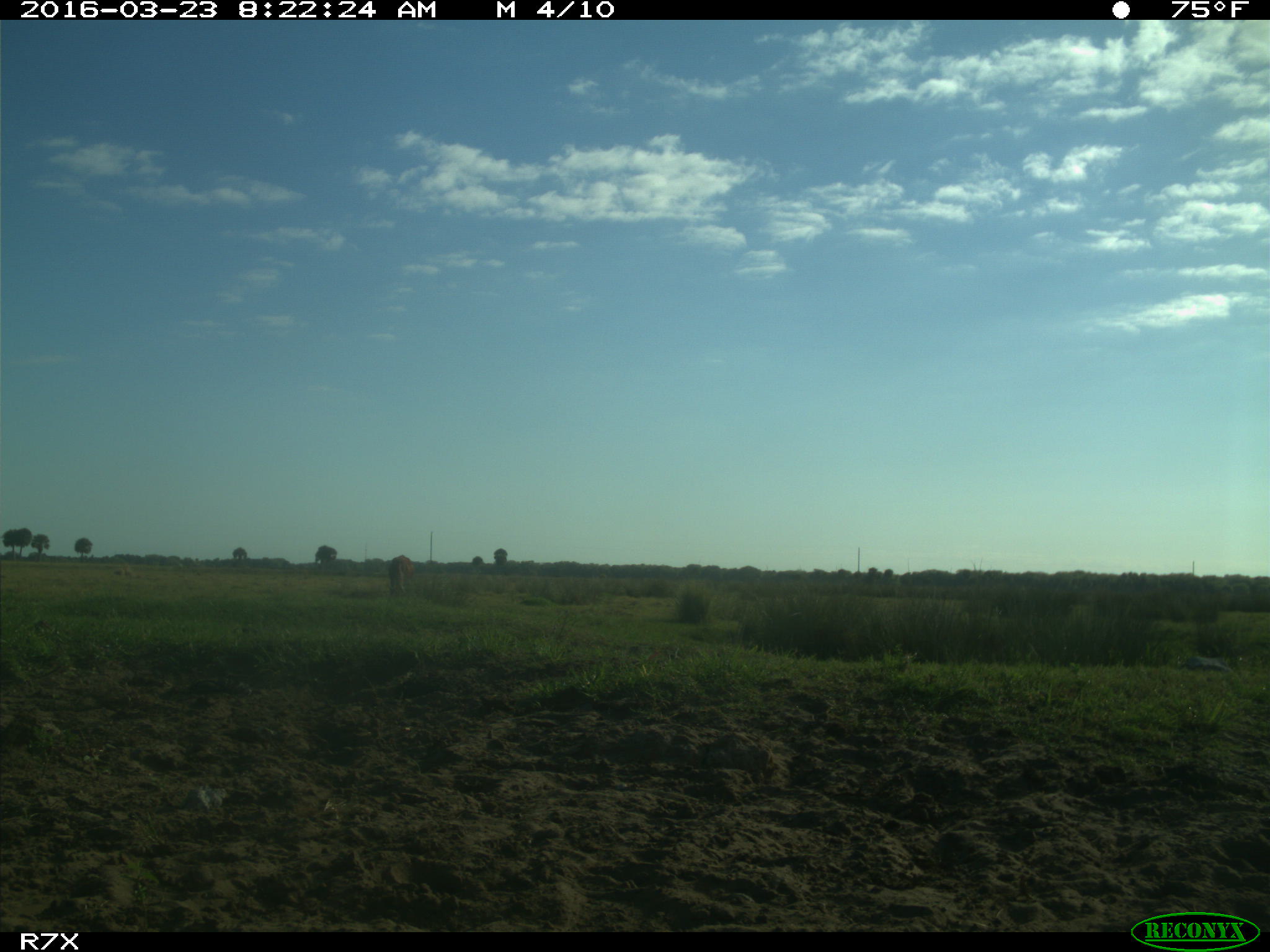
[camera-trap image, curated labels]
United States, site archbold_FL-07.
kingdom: Animalia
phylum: Chordata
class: Mammalia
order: Artiodactyla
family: Bovidae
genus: Bos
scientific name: Bos taurus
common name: domestic cow